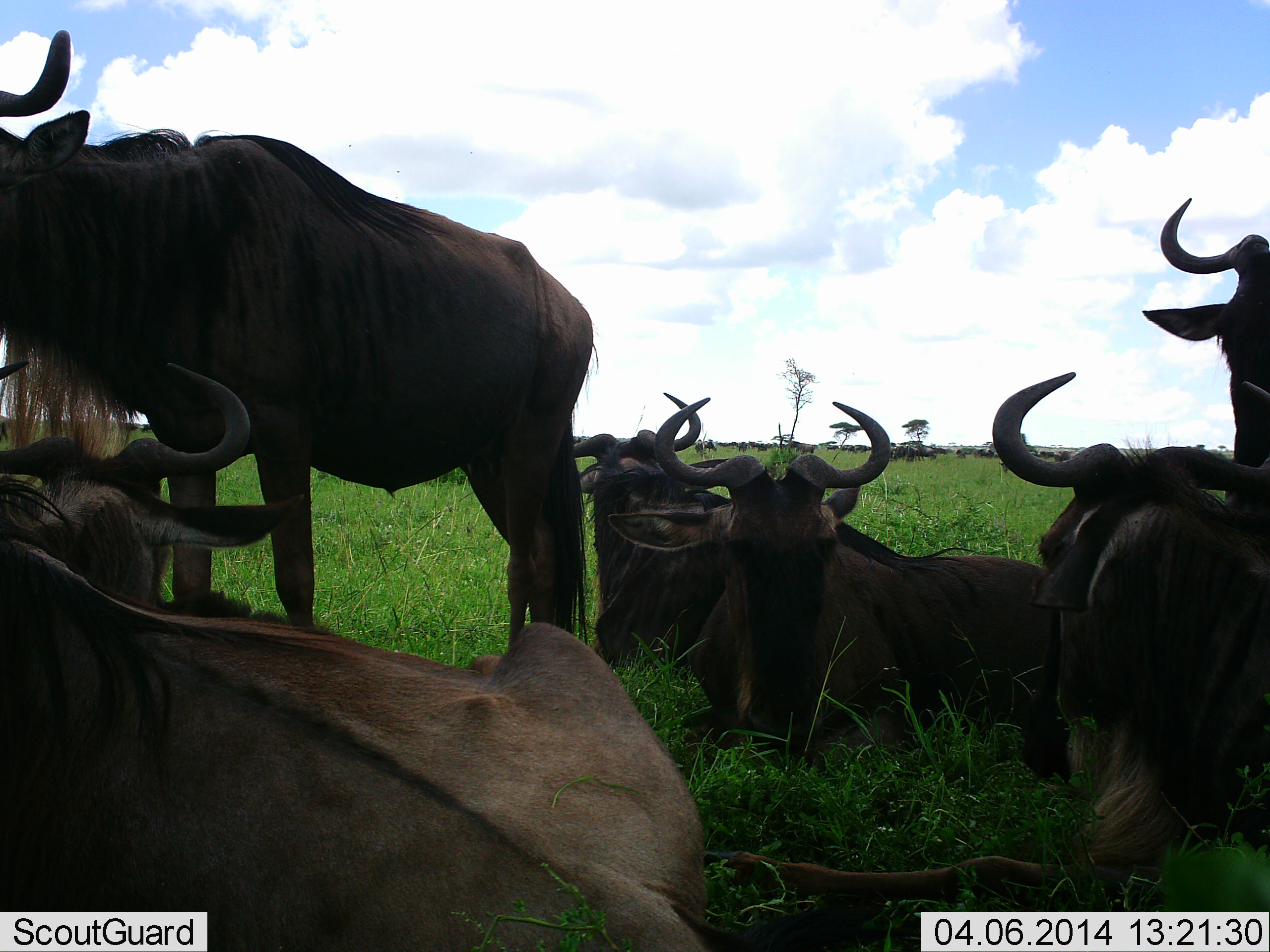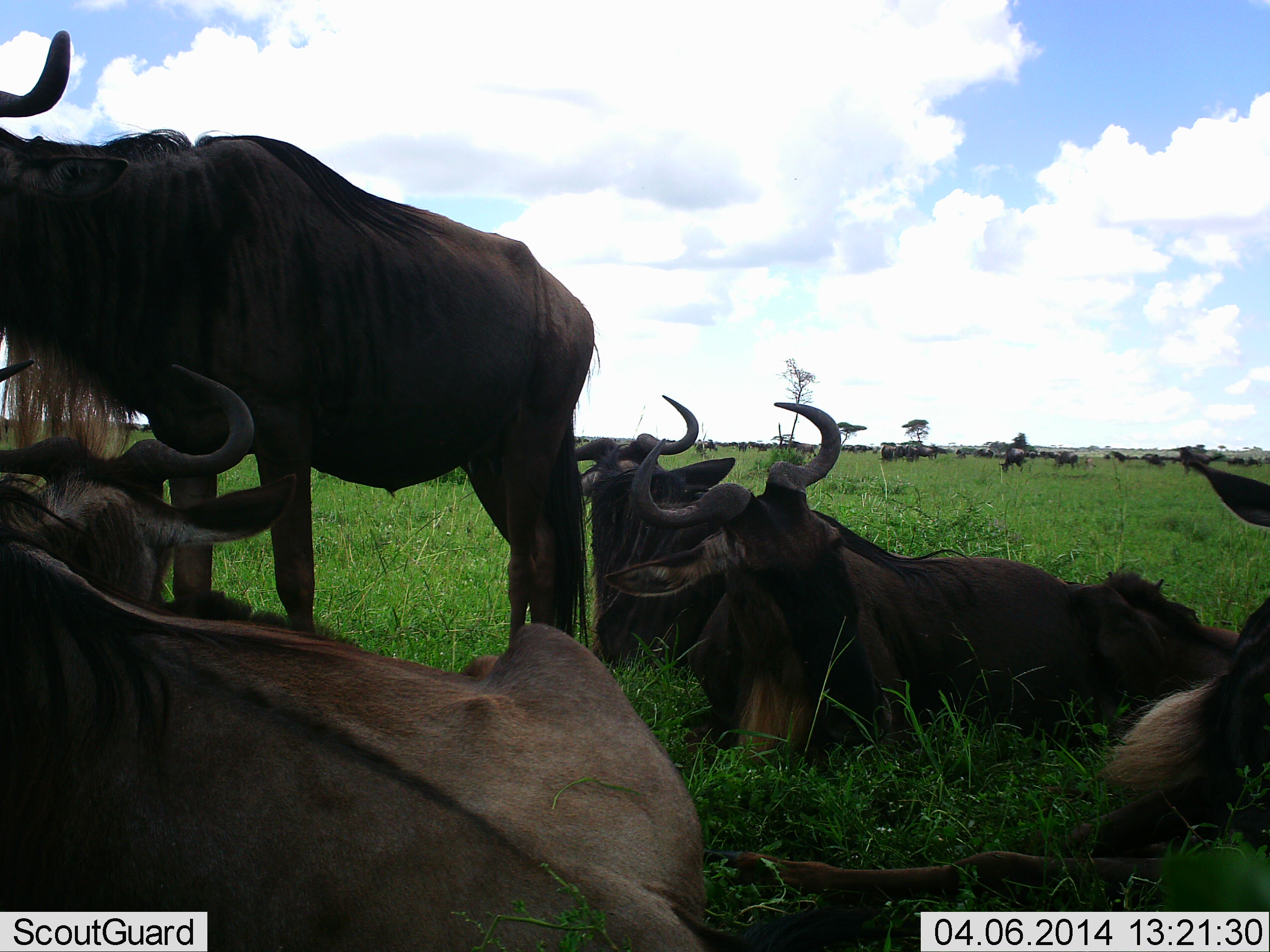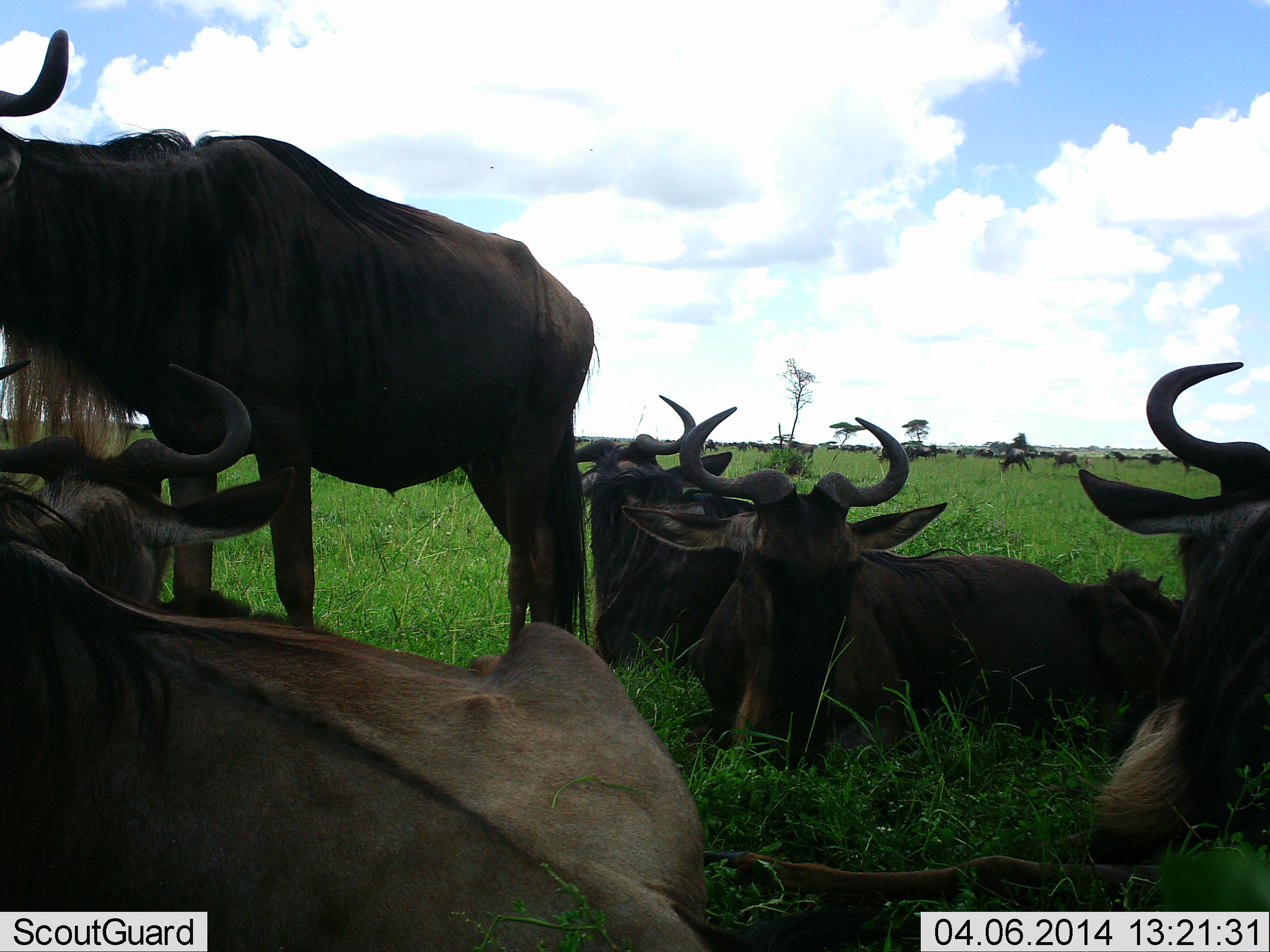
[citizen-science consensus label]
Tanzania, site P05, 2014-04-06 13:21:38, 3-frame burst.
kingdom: Animalia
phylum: Chordata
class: Mammalia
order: Artiodactyla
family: Bovidae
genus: Connochaetes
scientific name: Connochaetes taurinus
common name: blue wildebeest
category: wildebeest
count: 11-50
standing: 90%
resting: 100%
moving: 10%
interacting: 20%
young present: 0%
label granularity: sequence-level